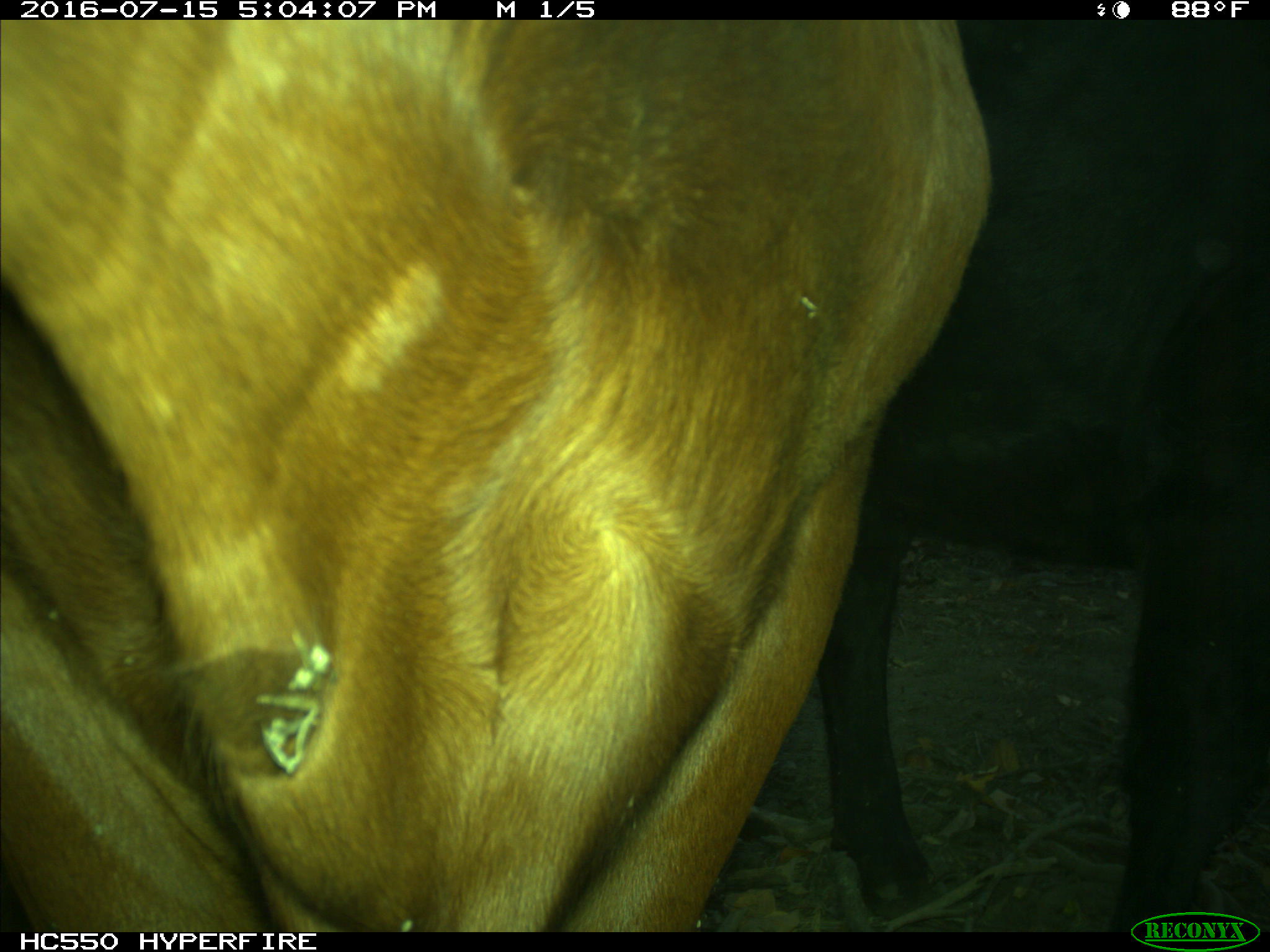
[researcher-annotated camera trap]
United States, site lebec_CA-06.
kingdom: Animalia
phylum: Chordata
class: Mammalia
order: Artiodactyla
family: Bovidae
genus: Bos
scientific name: Bos taurus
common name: domestic cow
Bos taurus (domestic cow).